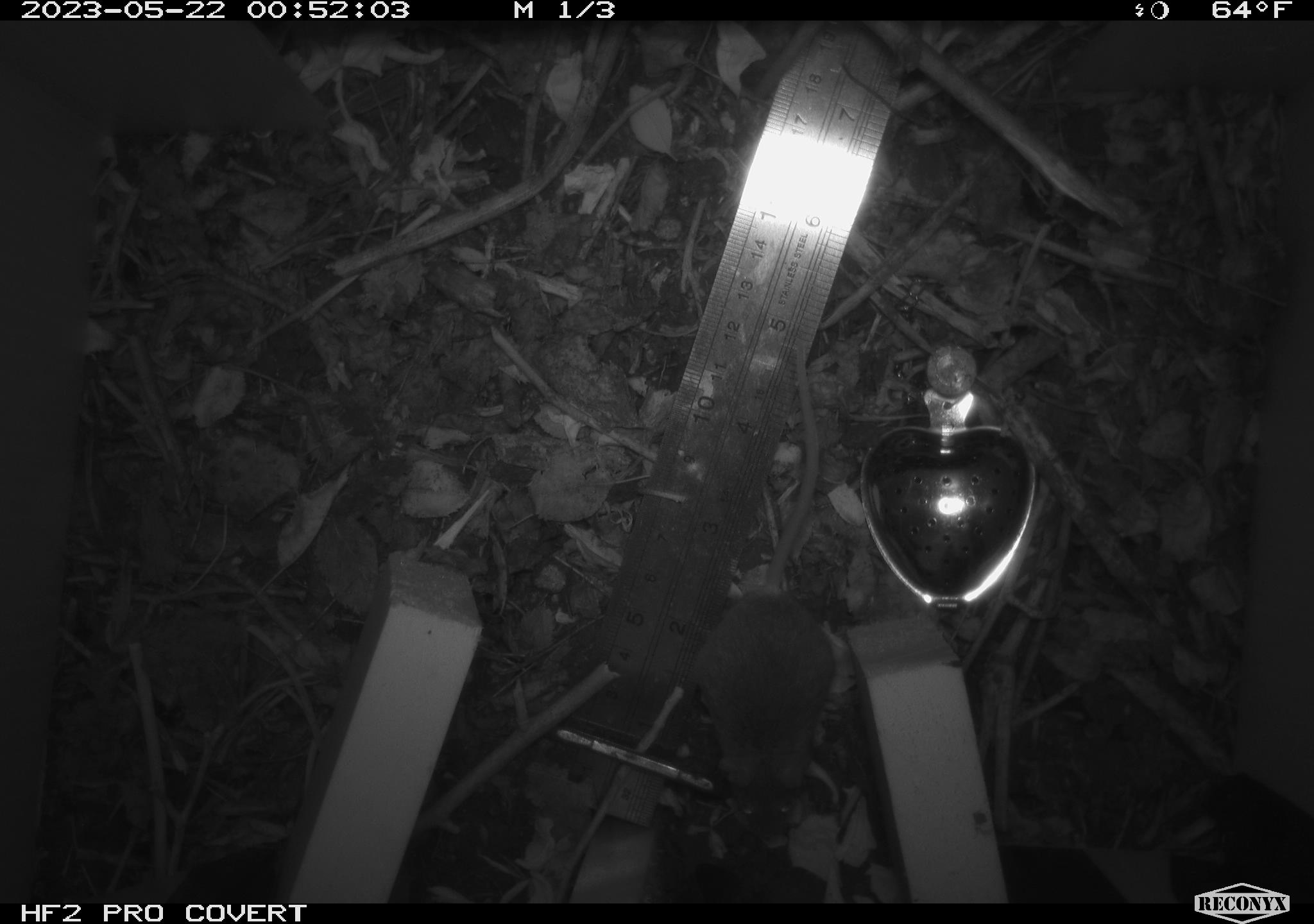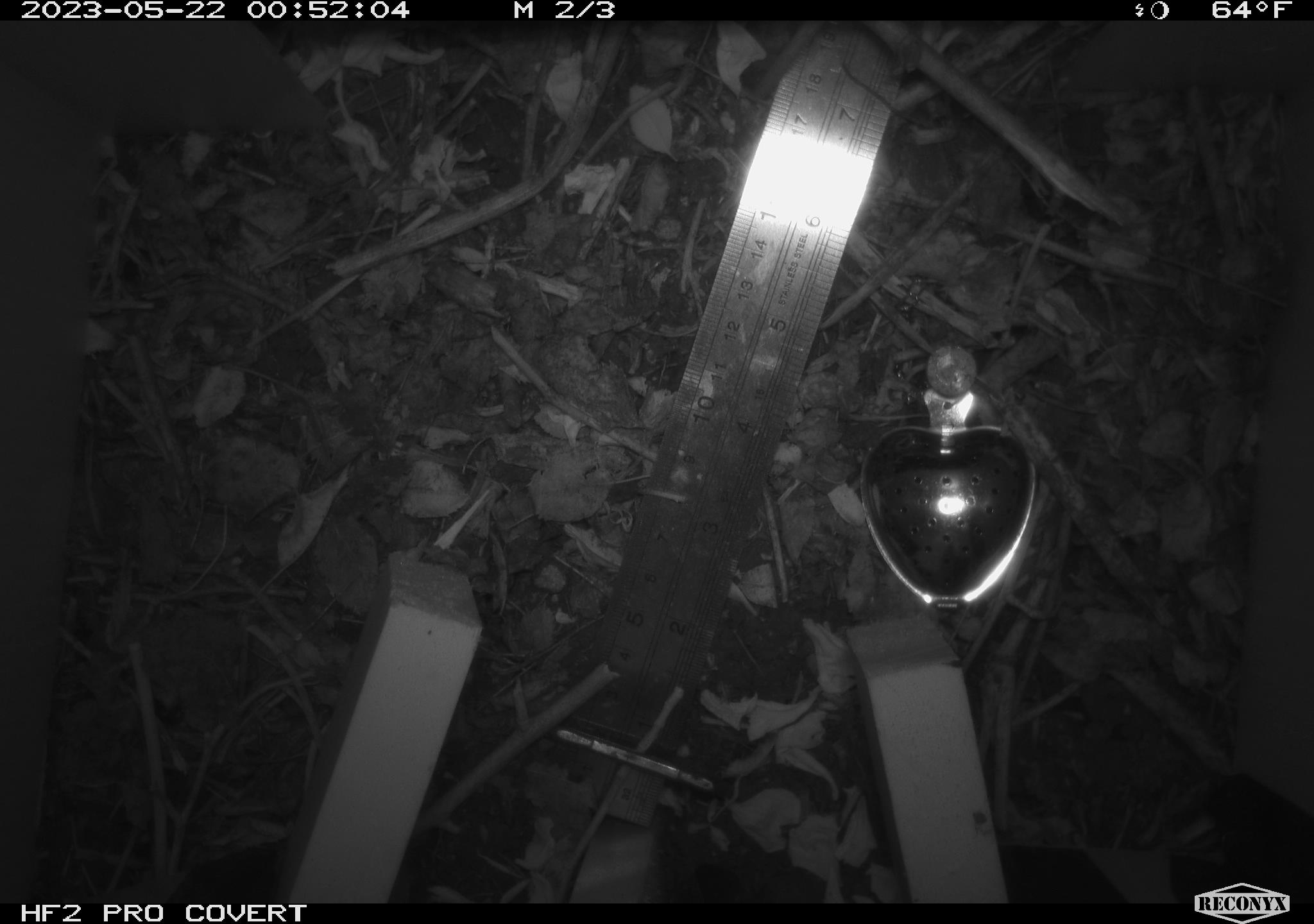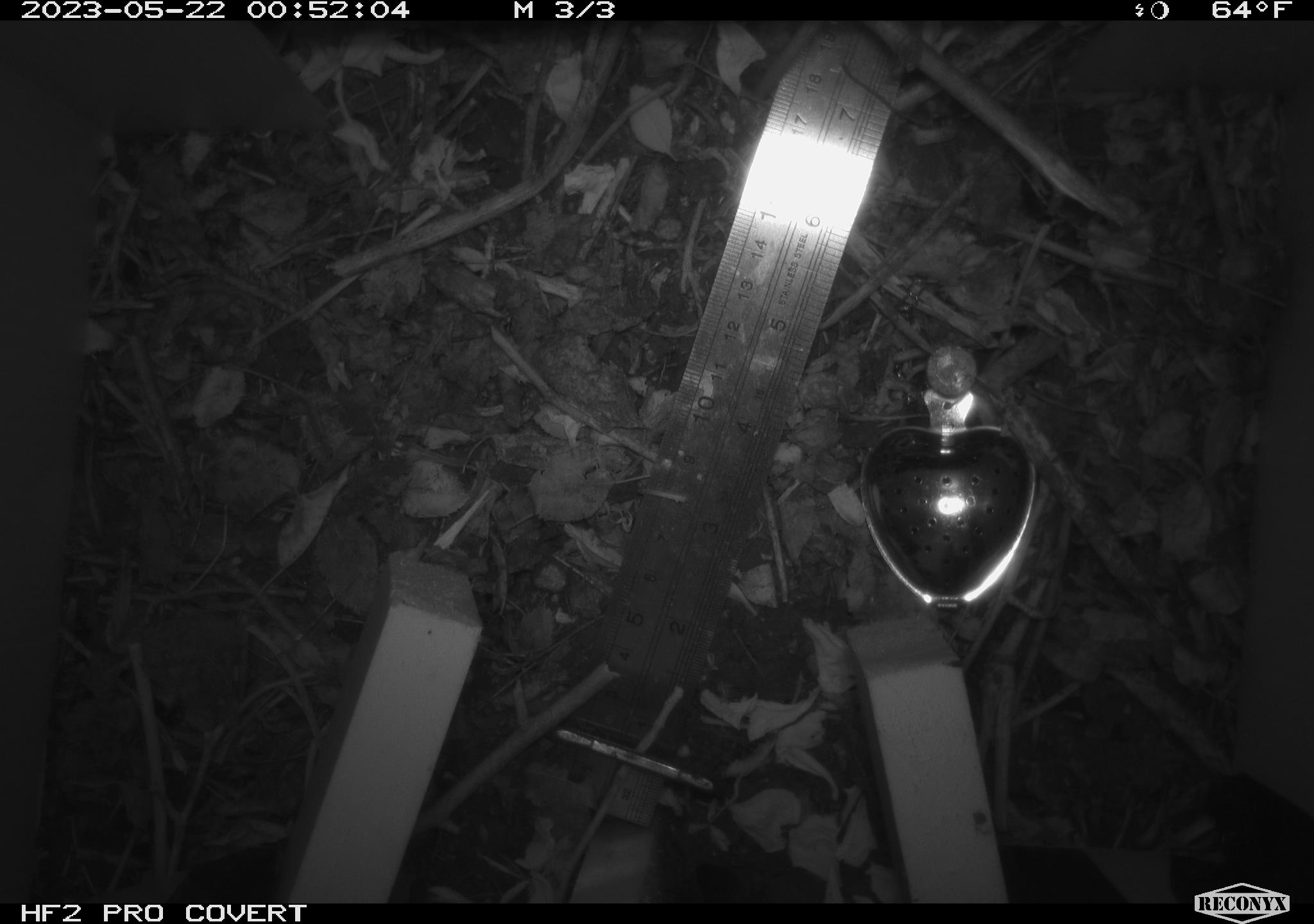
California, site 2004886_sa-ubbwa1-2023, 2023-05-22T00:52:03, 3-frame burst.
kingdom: Animalia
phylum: Chordata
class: Mammalia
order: Rodentia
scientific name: Rodentia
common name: mouse species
Mouse species (Rodentia).